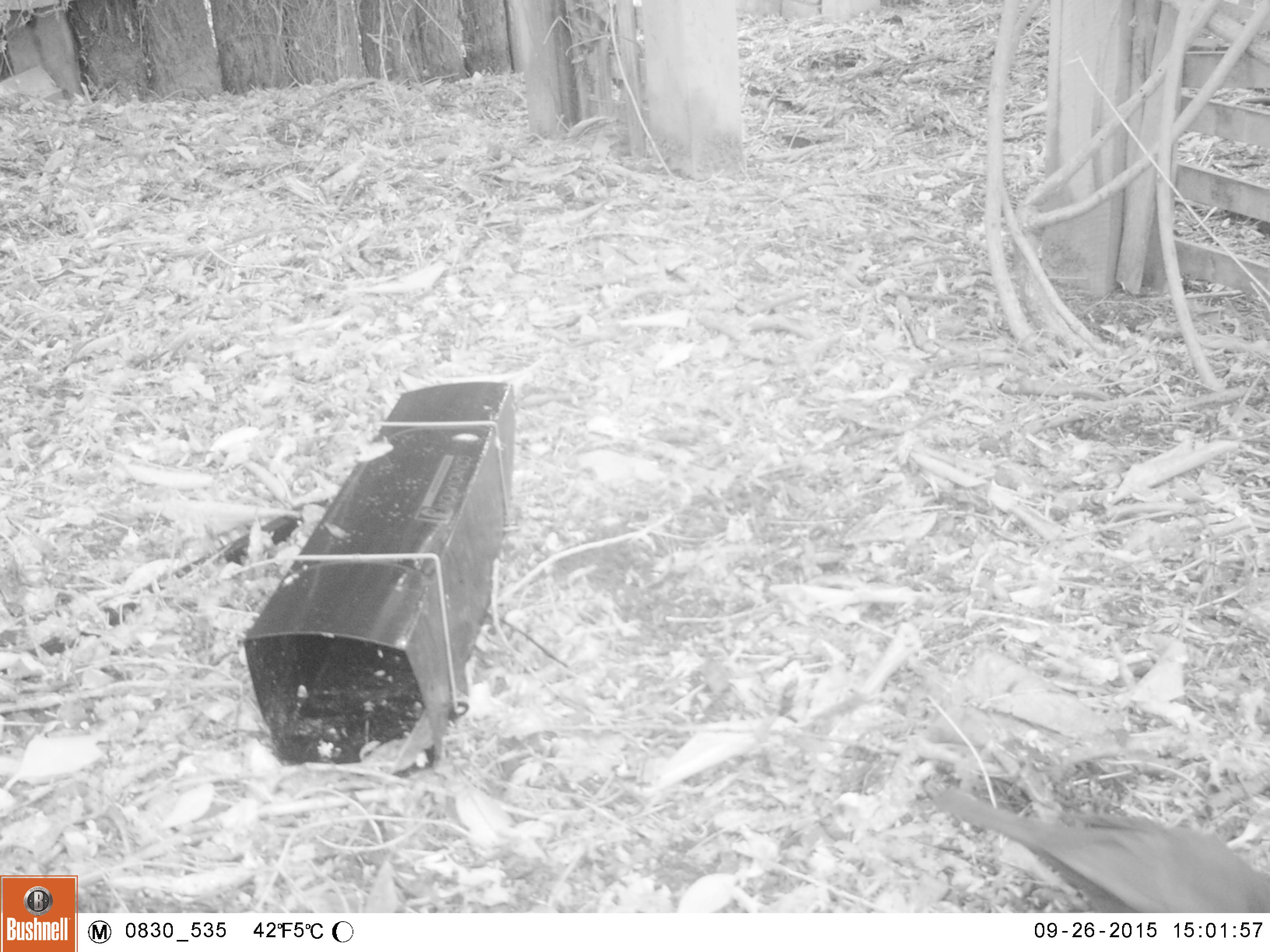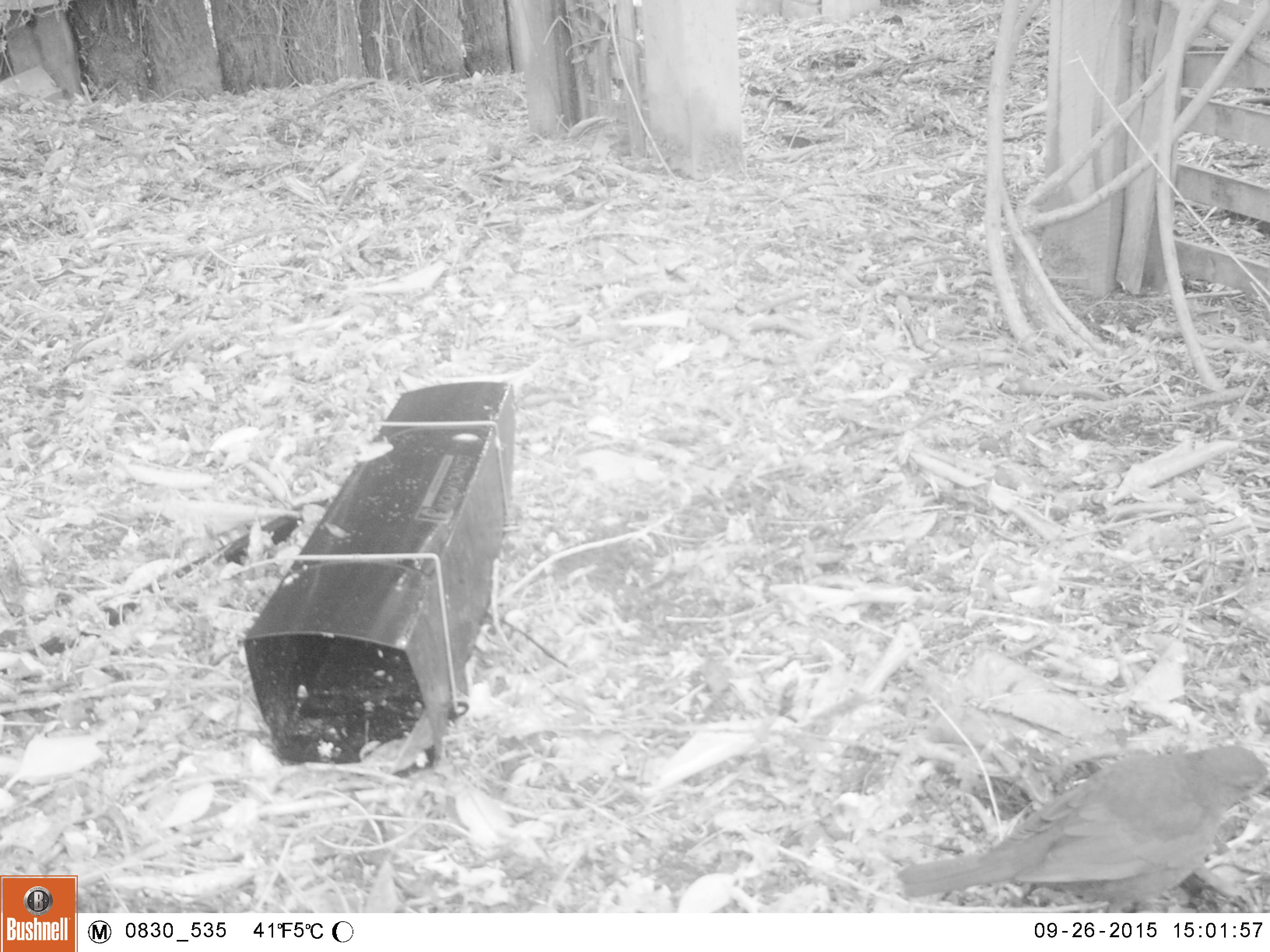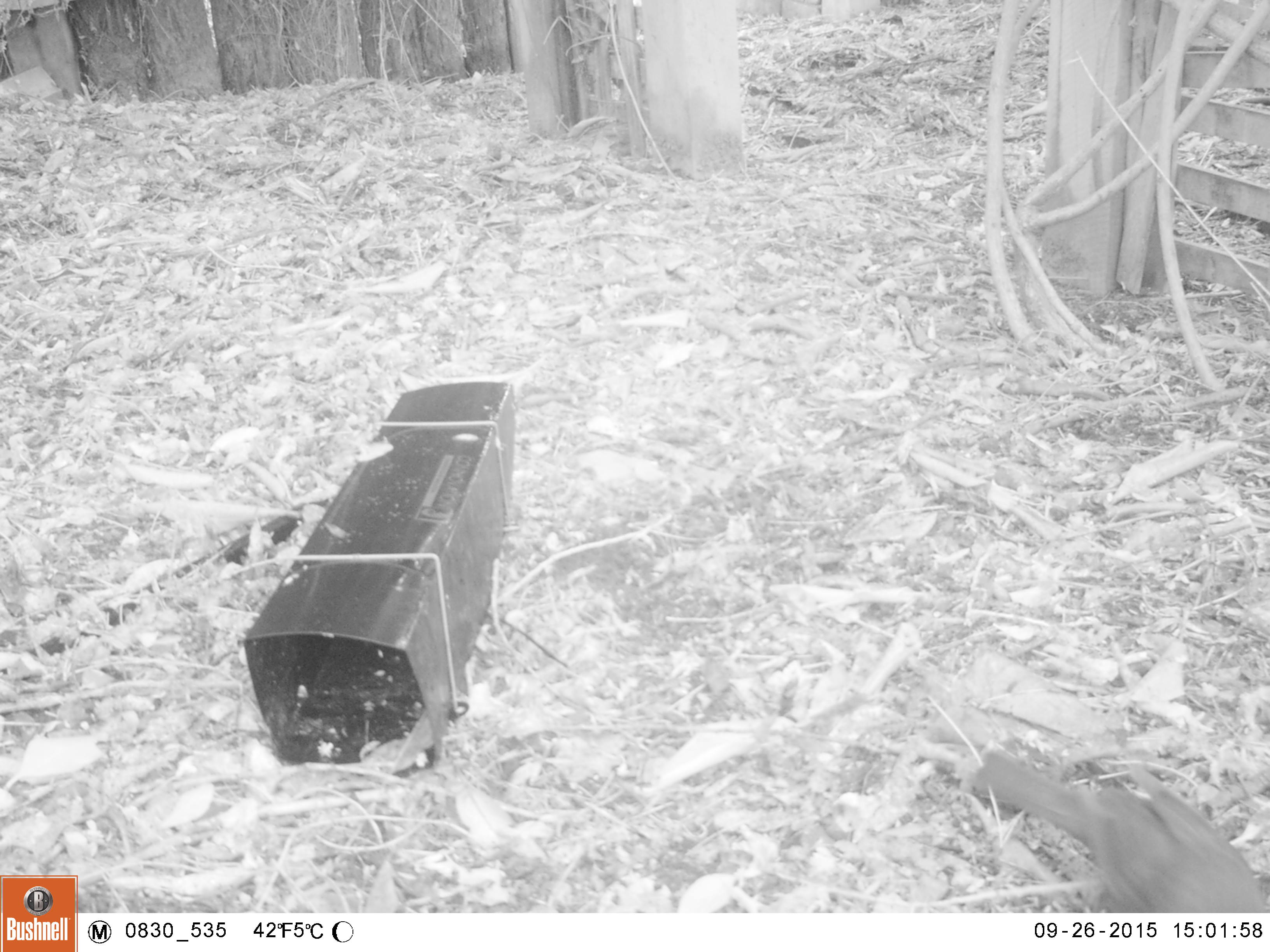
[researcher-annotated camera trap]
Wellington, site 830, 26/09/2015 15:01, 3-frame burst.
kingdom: Animalia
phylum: Chordata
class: Aves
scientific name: Aves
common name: bird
Bird (Aves).